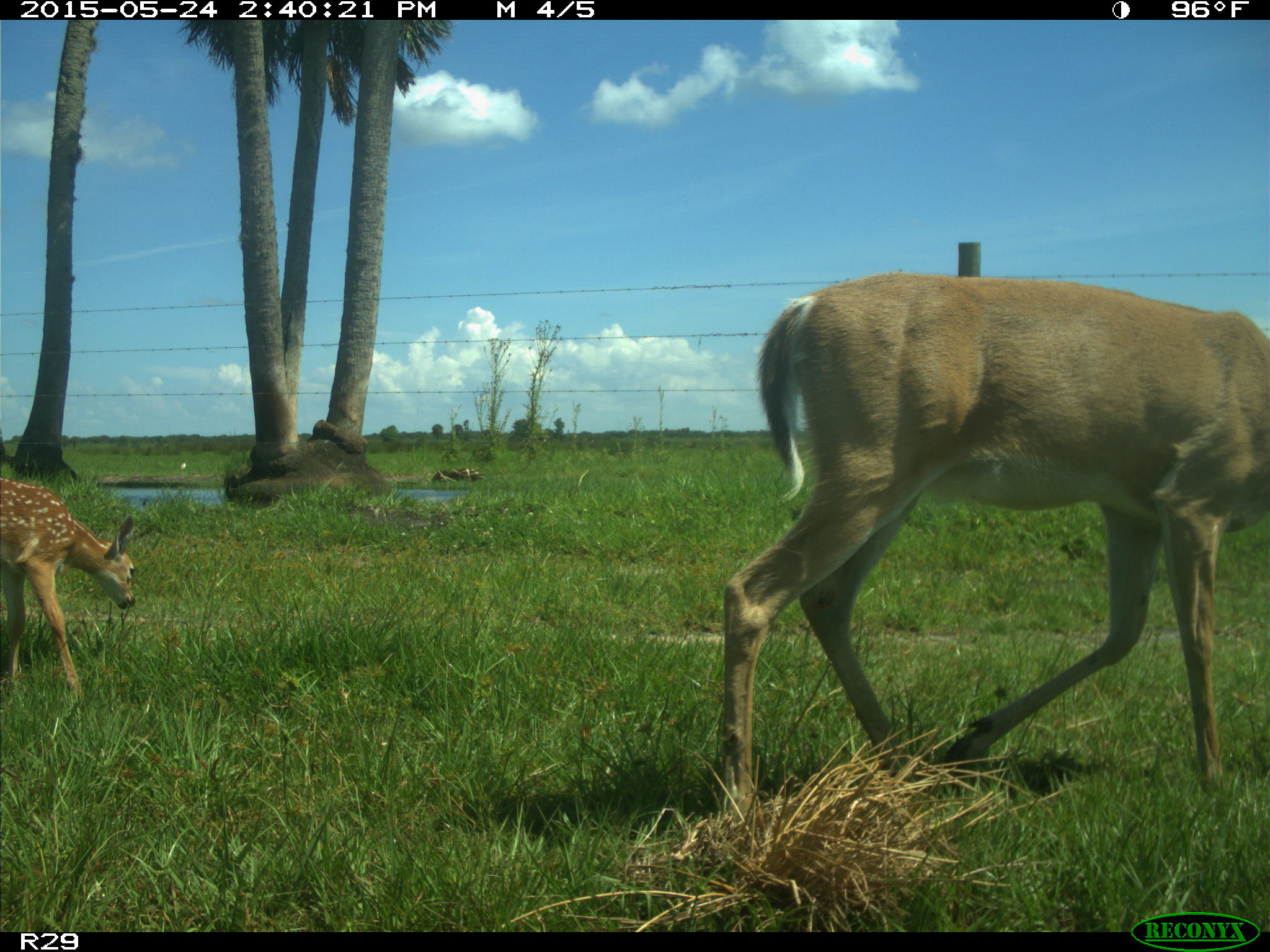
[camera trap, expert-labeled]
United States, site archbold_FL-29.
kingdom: Animalia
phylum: Chordata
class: Mammalia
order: Artiodactyla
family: Cervidae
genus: Odocoileus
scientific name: Odocoileus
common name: deer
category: unidentified deer